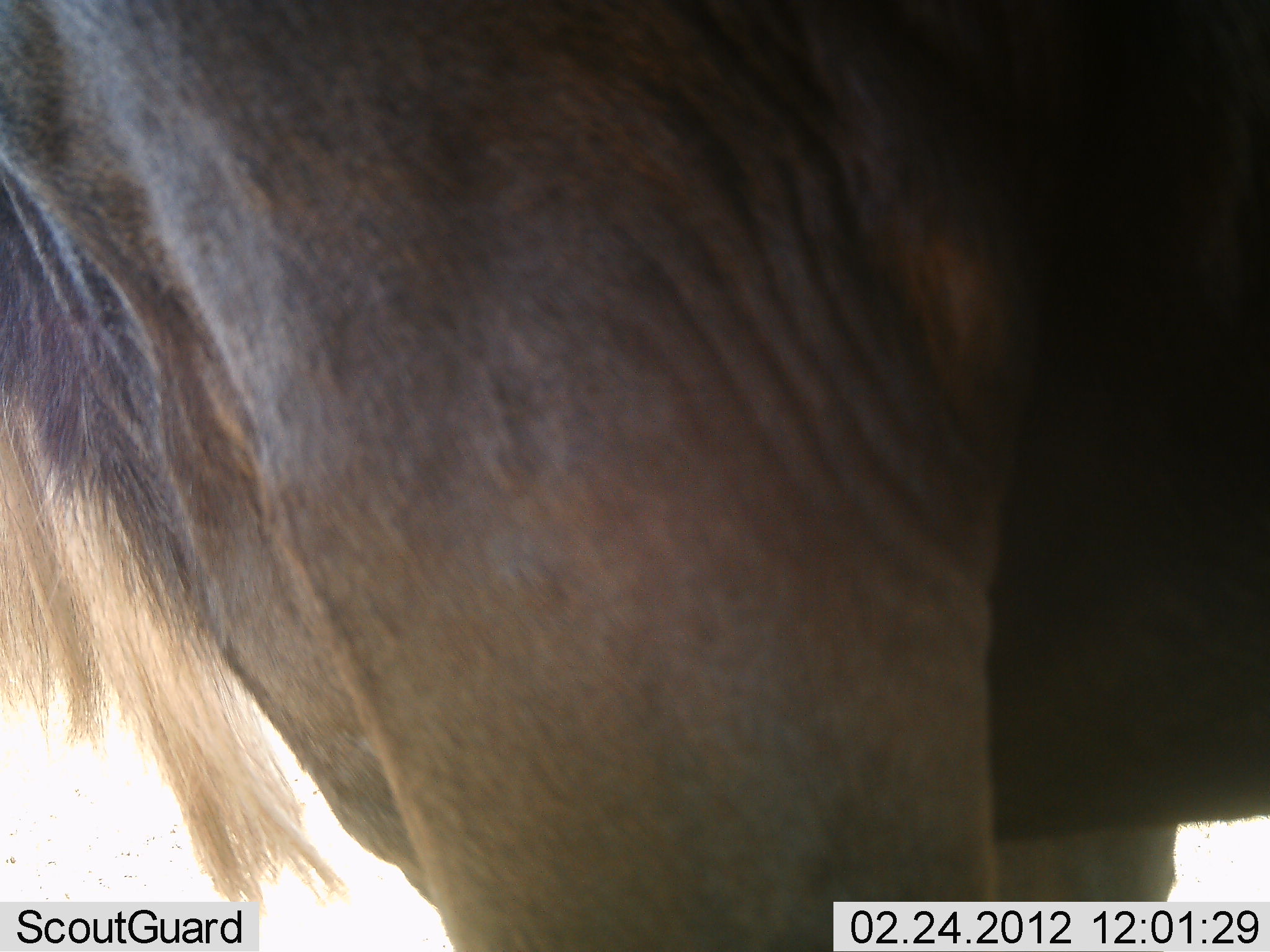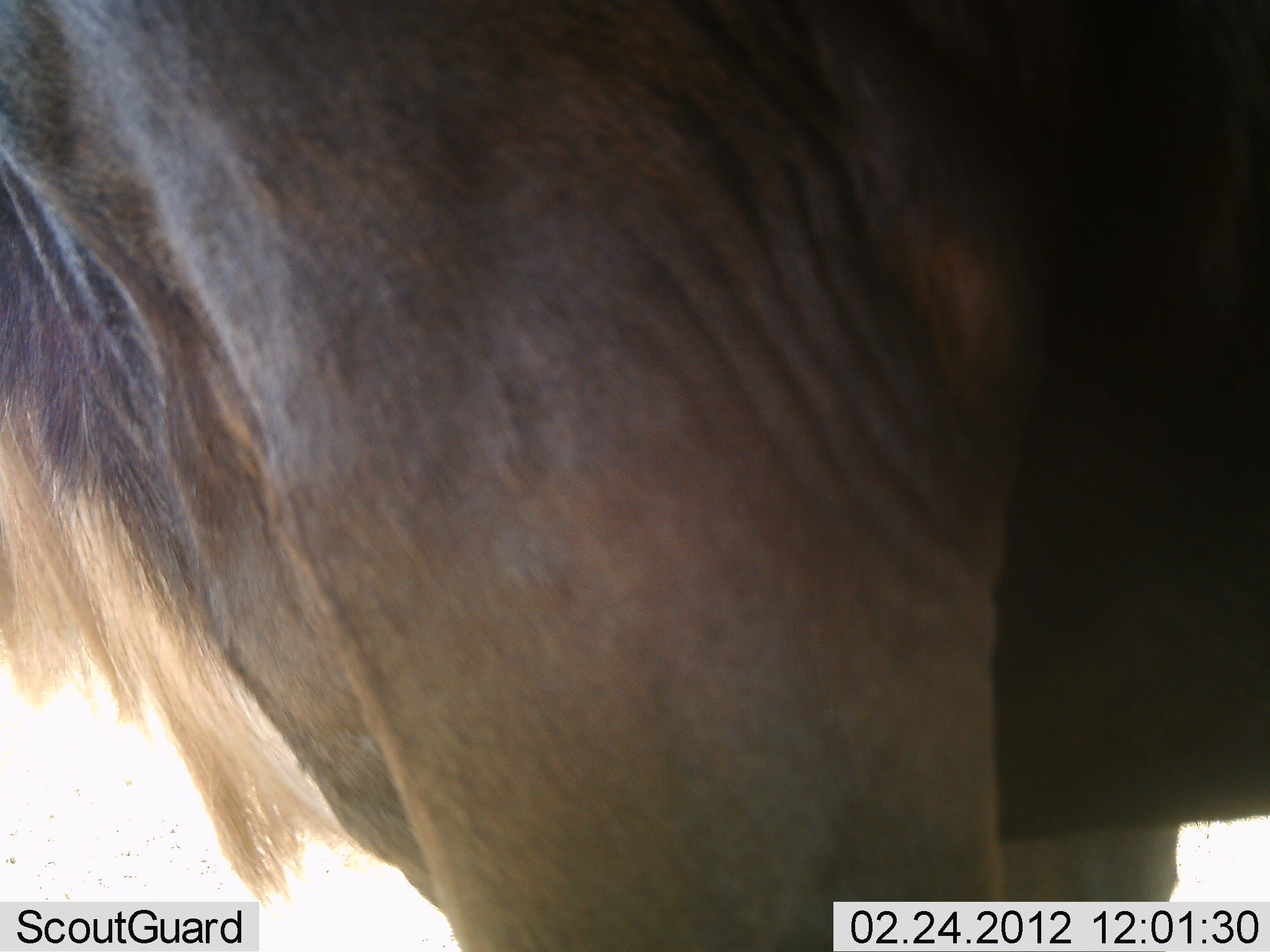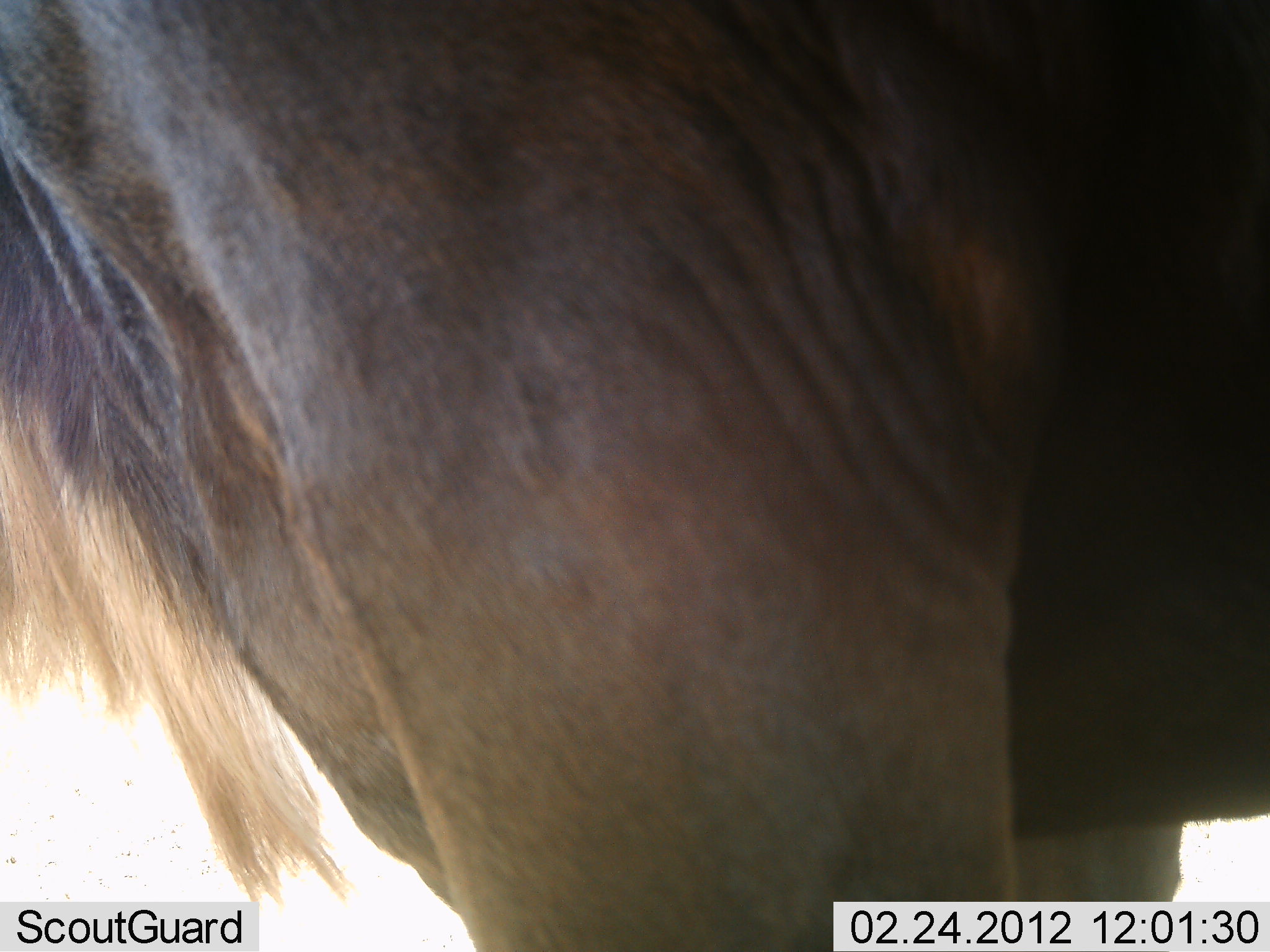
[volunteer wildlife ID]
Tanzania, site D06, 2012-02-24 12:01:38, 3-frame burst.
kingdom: Animalia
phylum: Chordata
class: Mammalia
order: Artiodactyla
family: Bovidae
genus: Connochaetes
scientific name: Connochaetes taurinus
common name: blue wildebeest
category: wildebeest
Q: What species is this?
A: Wildebeest (blue wildebeest) (Connochaetes taurinus).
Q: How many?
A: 1.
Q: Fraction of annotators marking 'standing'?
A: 100%.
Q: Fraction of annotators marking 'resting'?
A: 0%.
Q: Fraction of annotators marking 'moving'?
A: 0%.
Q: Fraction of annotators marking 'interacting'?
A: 0%.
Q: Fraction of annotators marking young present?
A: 0%.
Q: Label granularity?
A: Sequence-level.